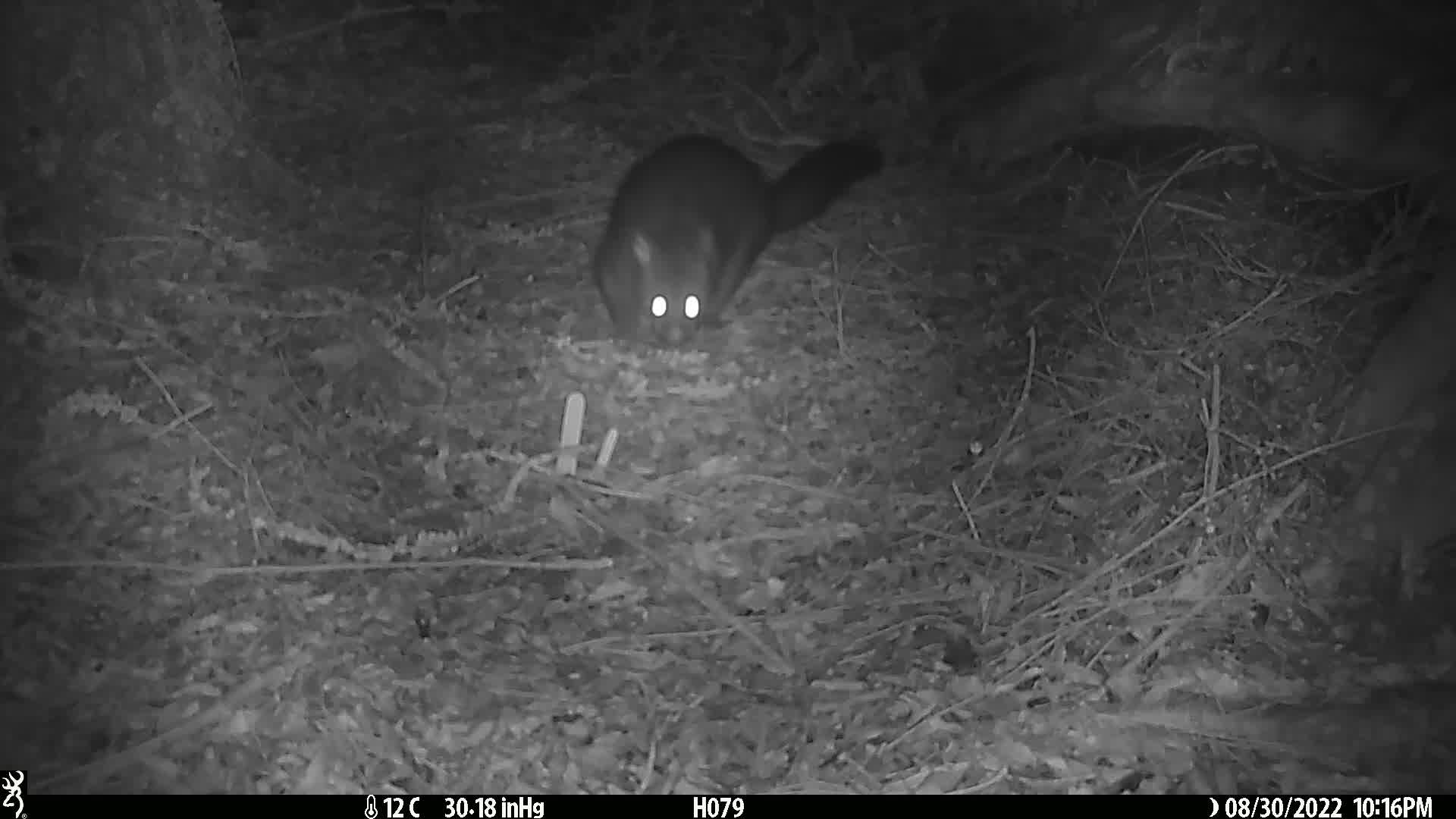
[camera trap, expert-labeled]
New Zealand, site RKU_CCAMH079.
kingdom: Animalia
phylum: Chordata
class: Mammalia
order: Diprotodontia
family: Phalangeridae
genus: Trichosurus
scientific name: Trichosurus vulpecula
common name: common brushtail possum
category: possum